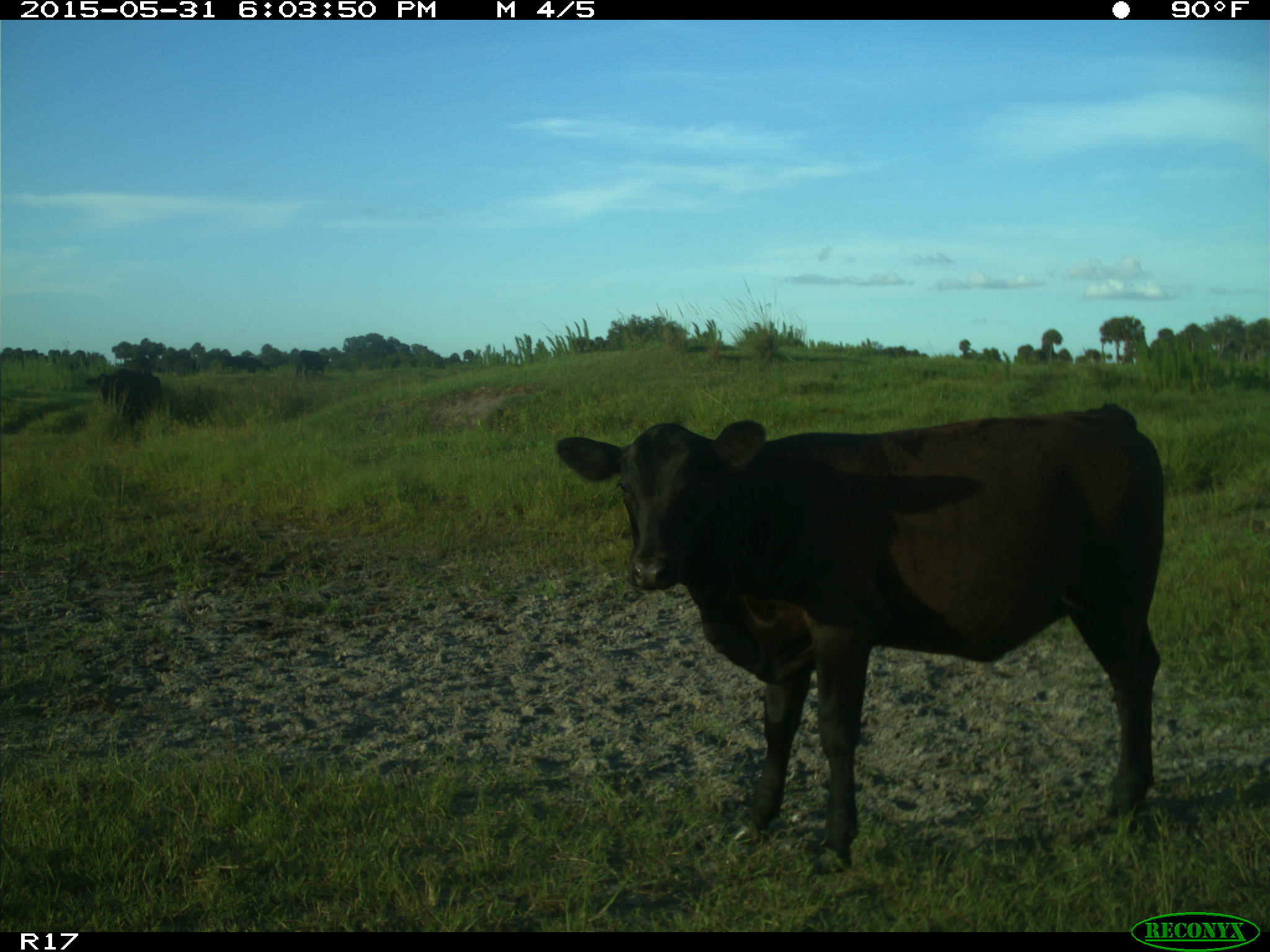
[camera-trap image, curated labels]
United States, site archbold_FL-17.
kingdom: Animalia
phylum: Chordata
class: Mammalia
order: Artiodactyla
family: Bovidae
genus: Bos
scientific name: Bos taurus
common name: domestic cow